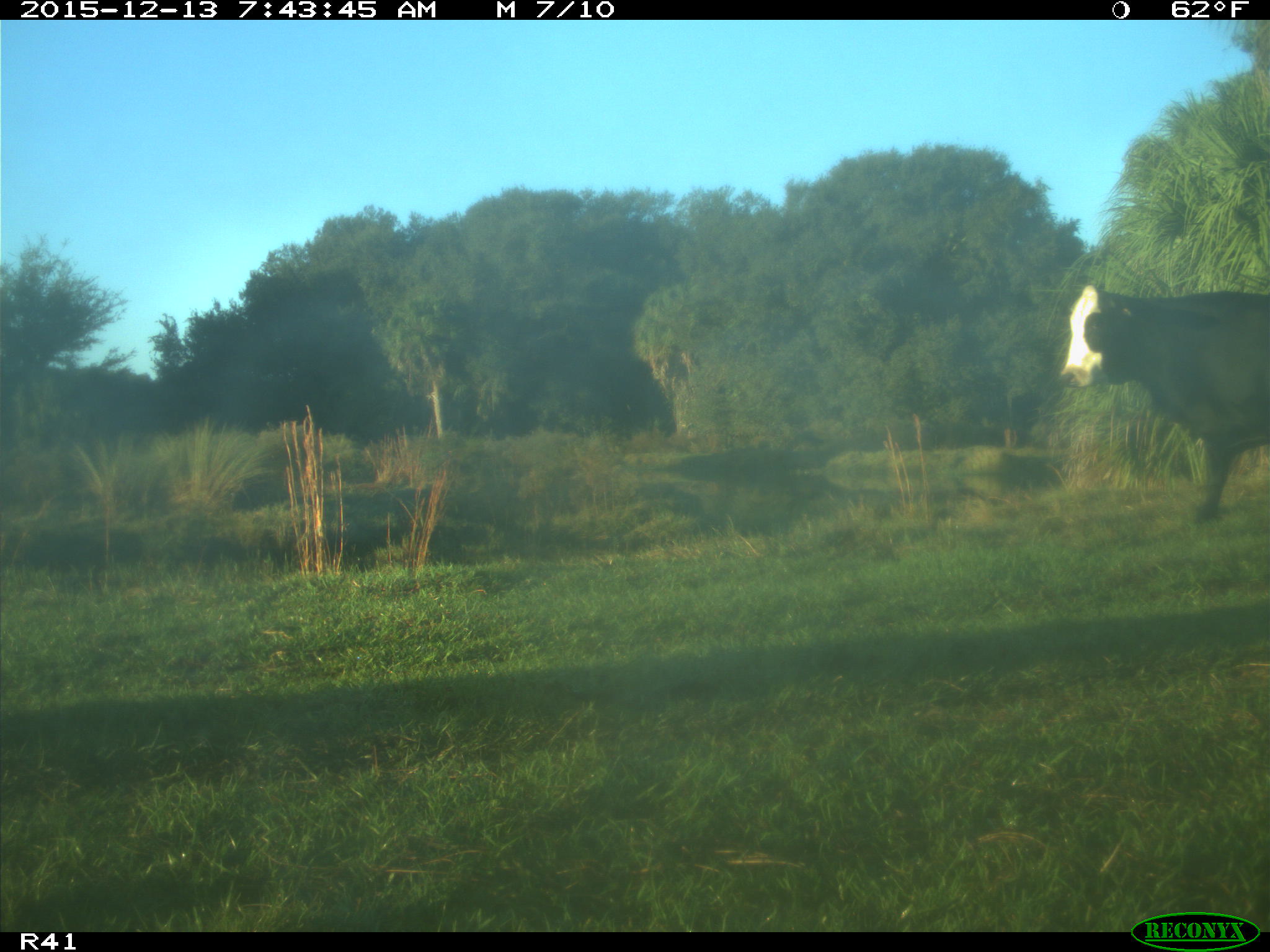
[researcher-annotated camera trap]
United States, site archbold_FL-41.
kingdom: Animalia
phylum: Chordata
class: Mammalia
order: Artiodactyla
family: Bovidae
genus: Bos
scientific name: Bos taurus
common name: domestic cow